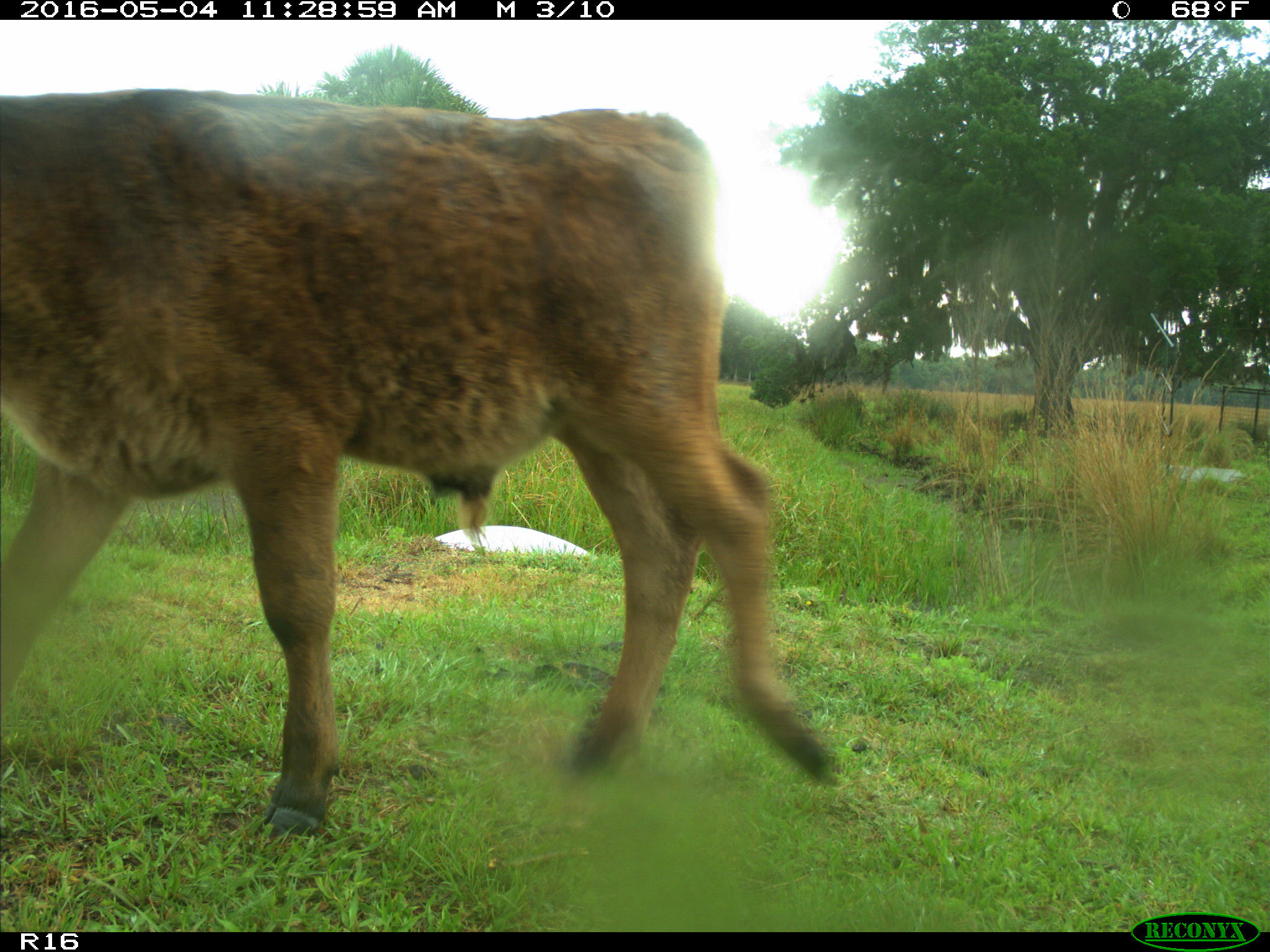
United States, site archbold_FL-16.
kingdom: Animalia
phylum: Chordata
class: Mammalia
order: Artiodactyla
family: Bovidae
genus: Bos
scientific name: Bos taurus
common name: domestic cow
Bos taurus (domestic cow).